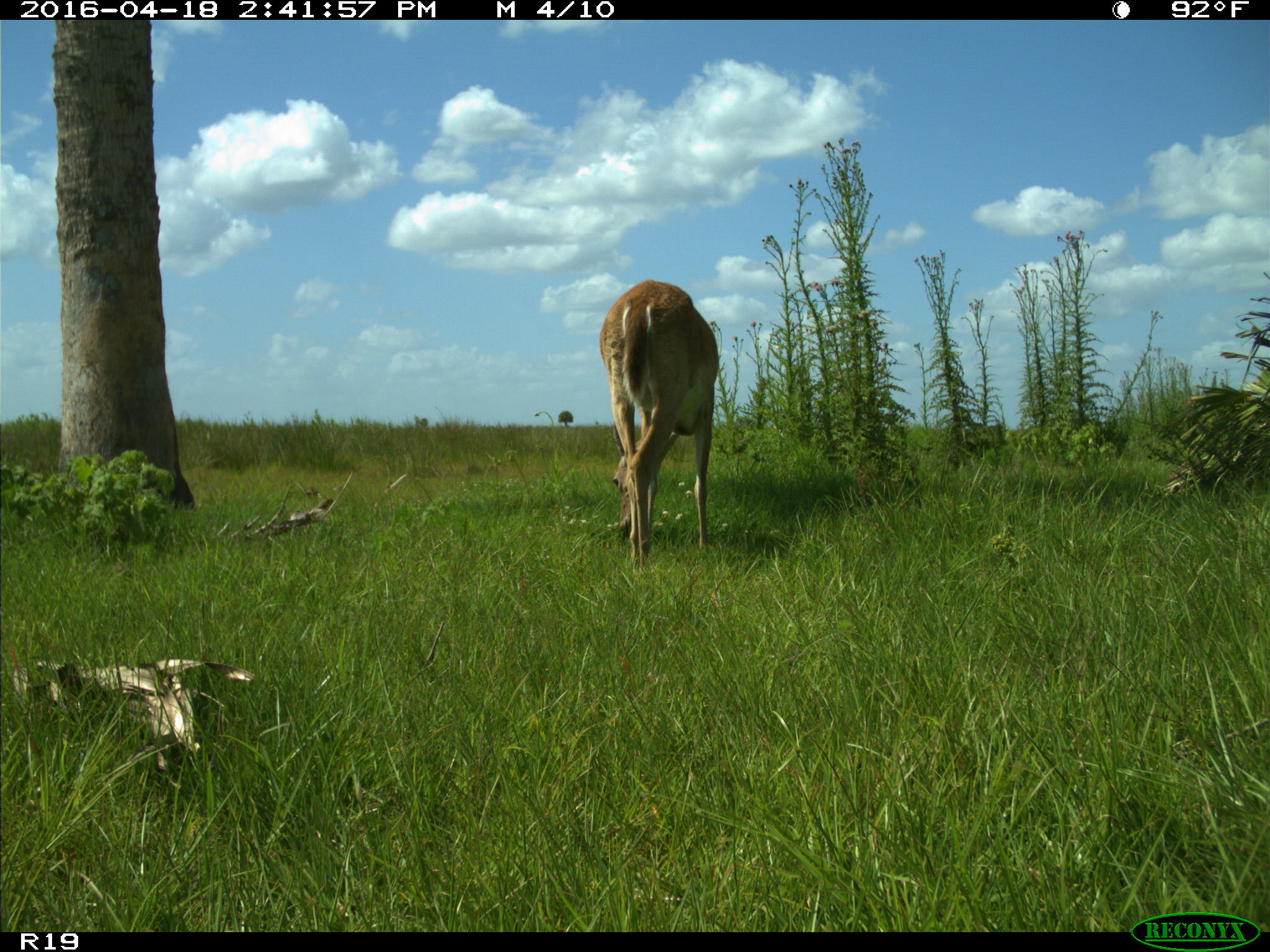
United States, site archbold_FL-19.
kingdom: Animalia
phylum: Chordata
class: Mammalia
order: Artiodactyla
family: Cervidae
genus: Odocoileus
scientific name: Odocoileus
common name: deer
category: unidentified deer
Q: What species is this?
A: Unidentified deer (deer) (Odocoileus).